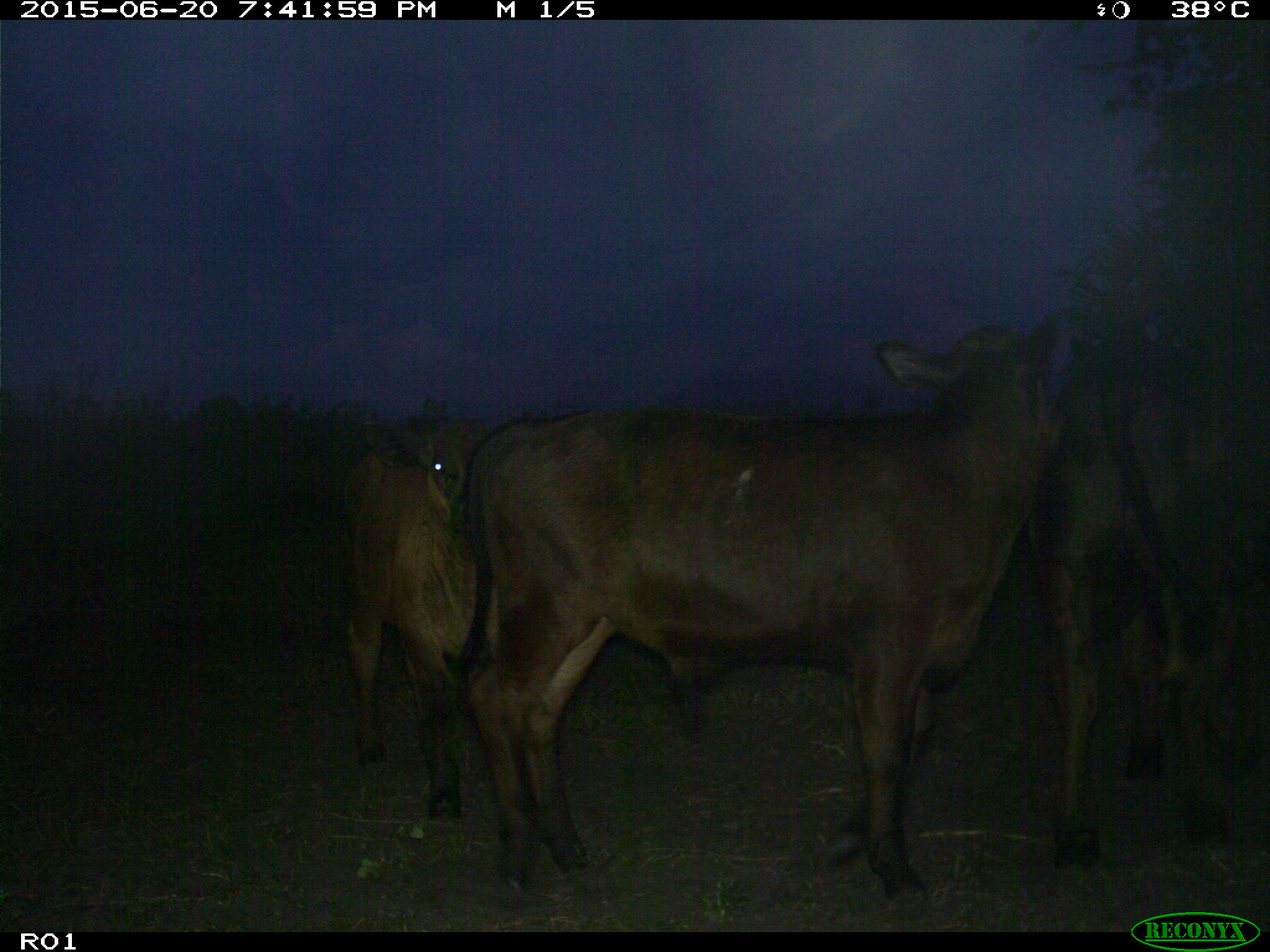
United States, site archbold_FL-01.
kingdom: Animalia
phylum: Chordata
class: Mammalia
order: Artiodactyla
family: Bovidae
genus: Bos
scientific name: Bos taurus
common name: domestic cow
Bos taurus (domestic cow).